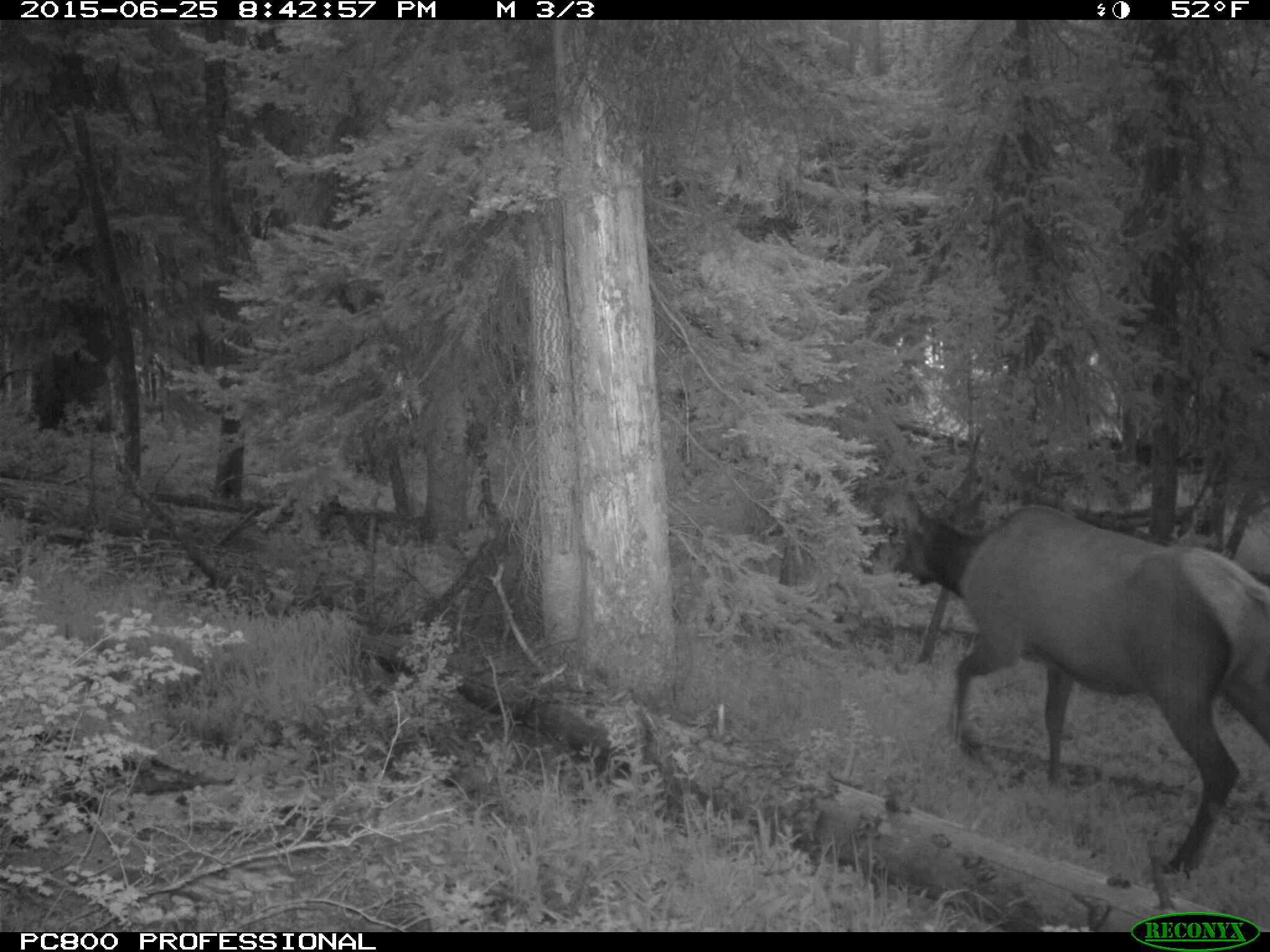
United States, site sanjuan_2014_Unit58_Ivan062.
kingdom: Animalia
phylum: Chordata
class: Mammalia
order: Artiodactyla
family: Cervidae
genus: Cervus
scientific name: Cervus elaphus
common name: red deer